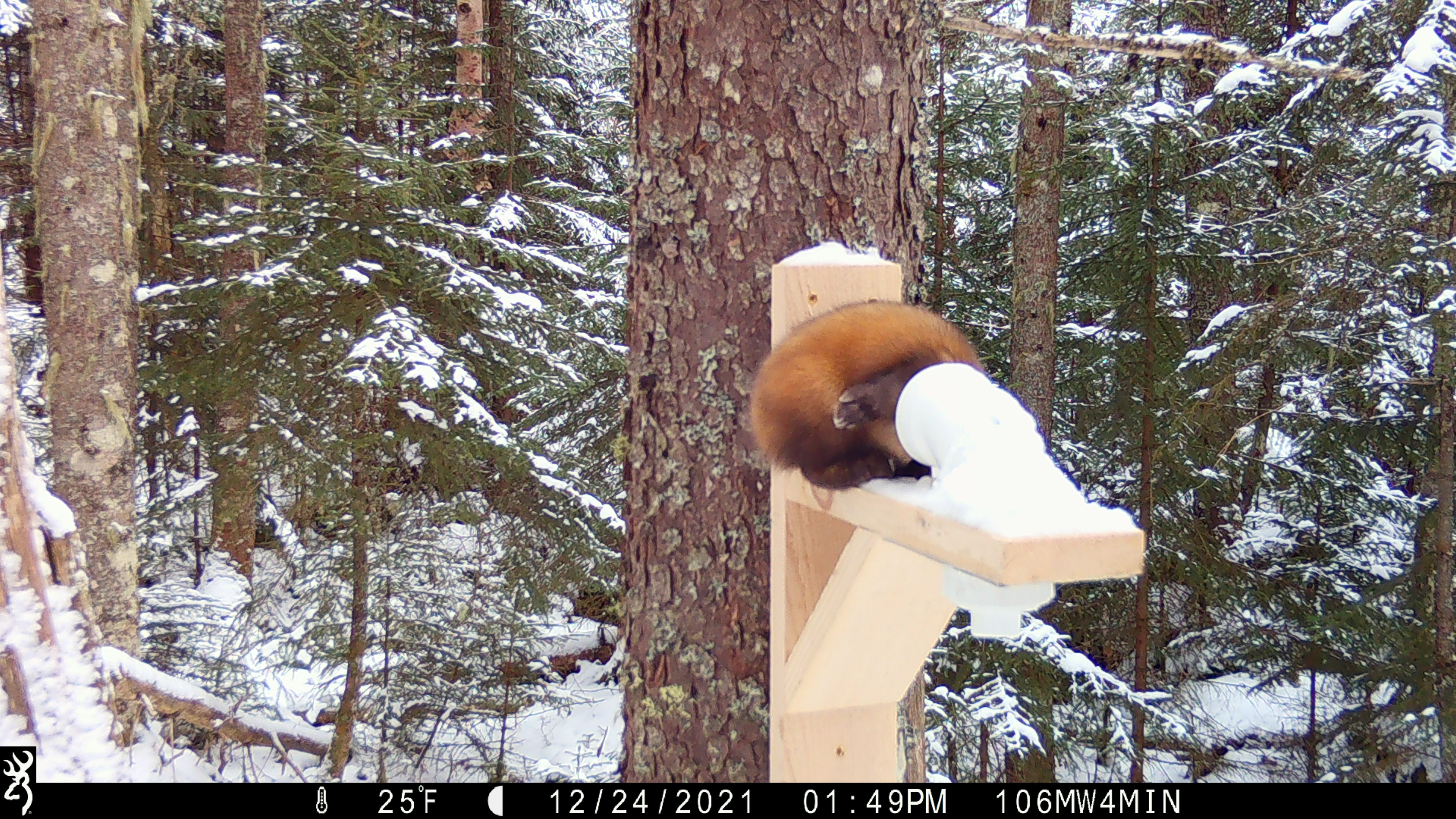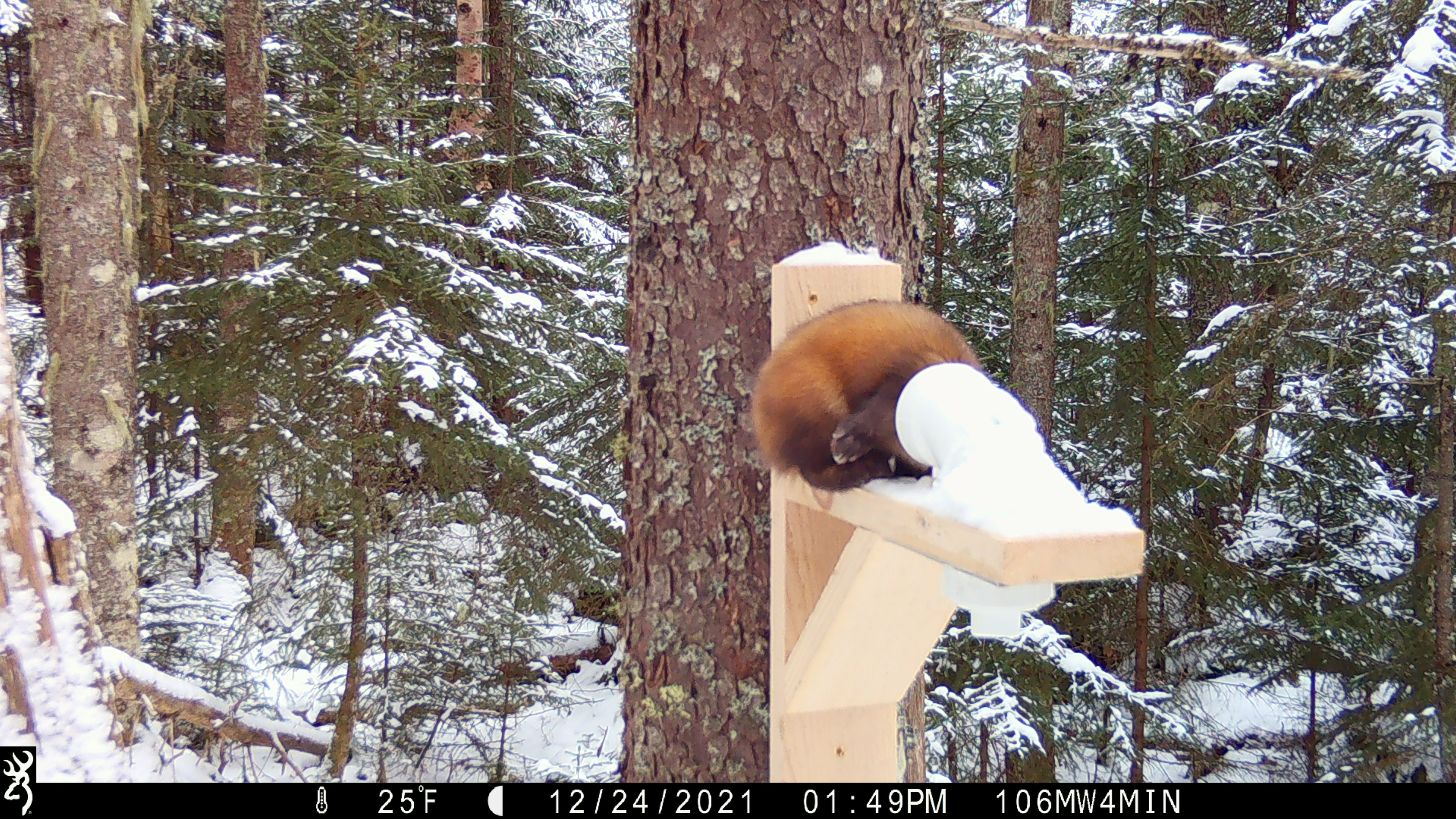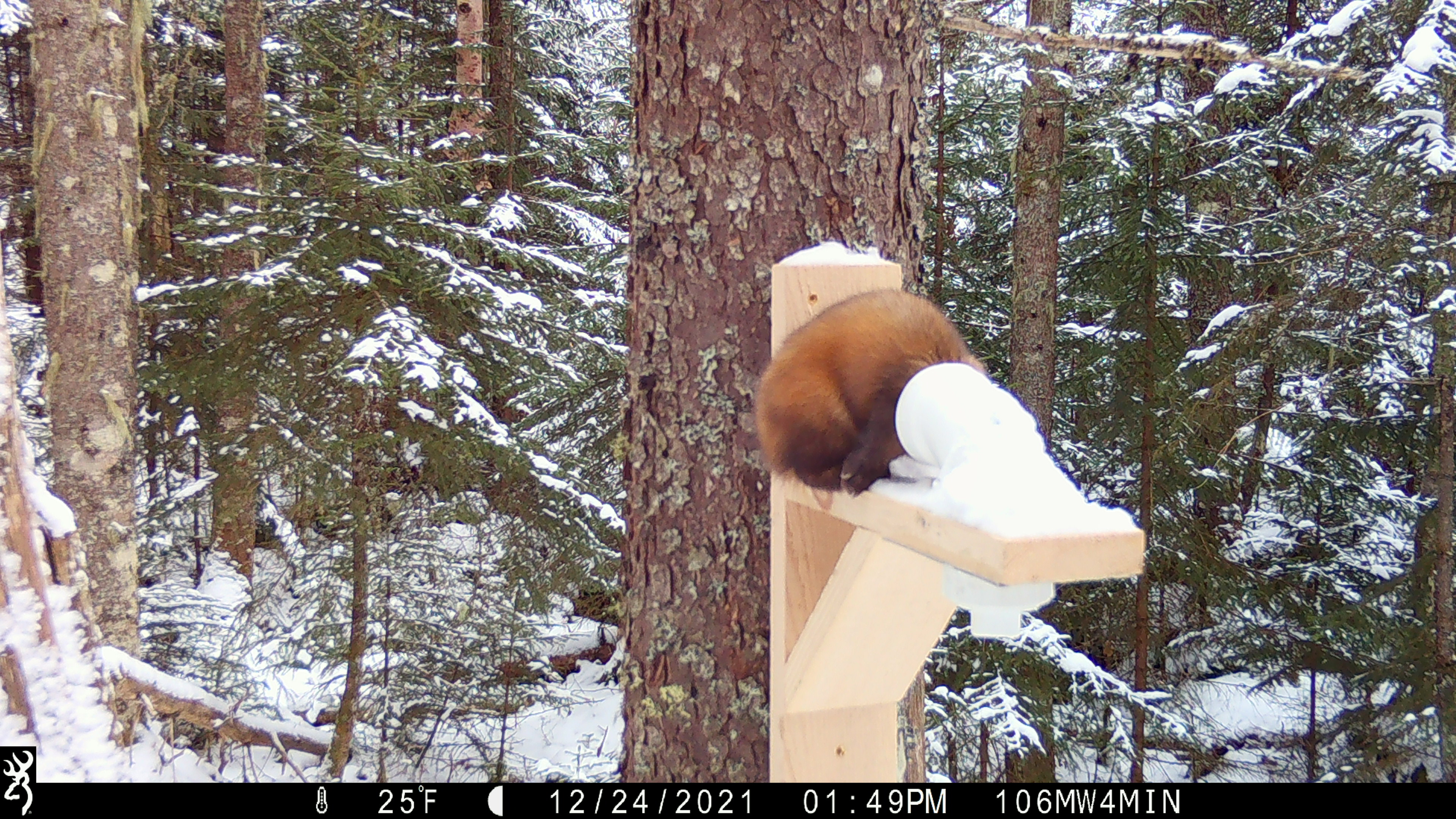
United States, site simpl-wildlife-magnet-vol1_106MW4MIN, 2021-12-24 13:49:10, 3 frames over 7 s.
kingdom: Animalia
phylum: Chordata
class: Mammalia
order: Carnivora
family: Mustelidae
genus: Martes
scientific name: Martes americana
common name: american marten